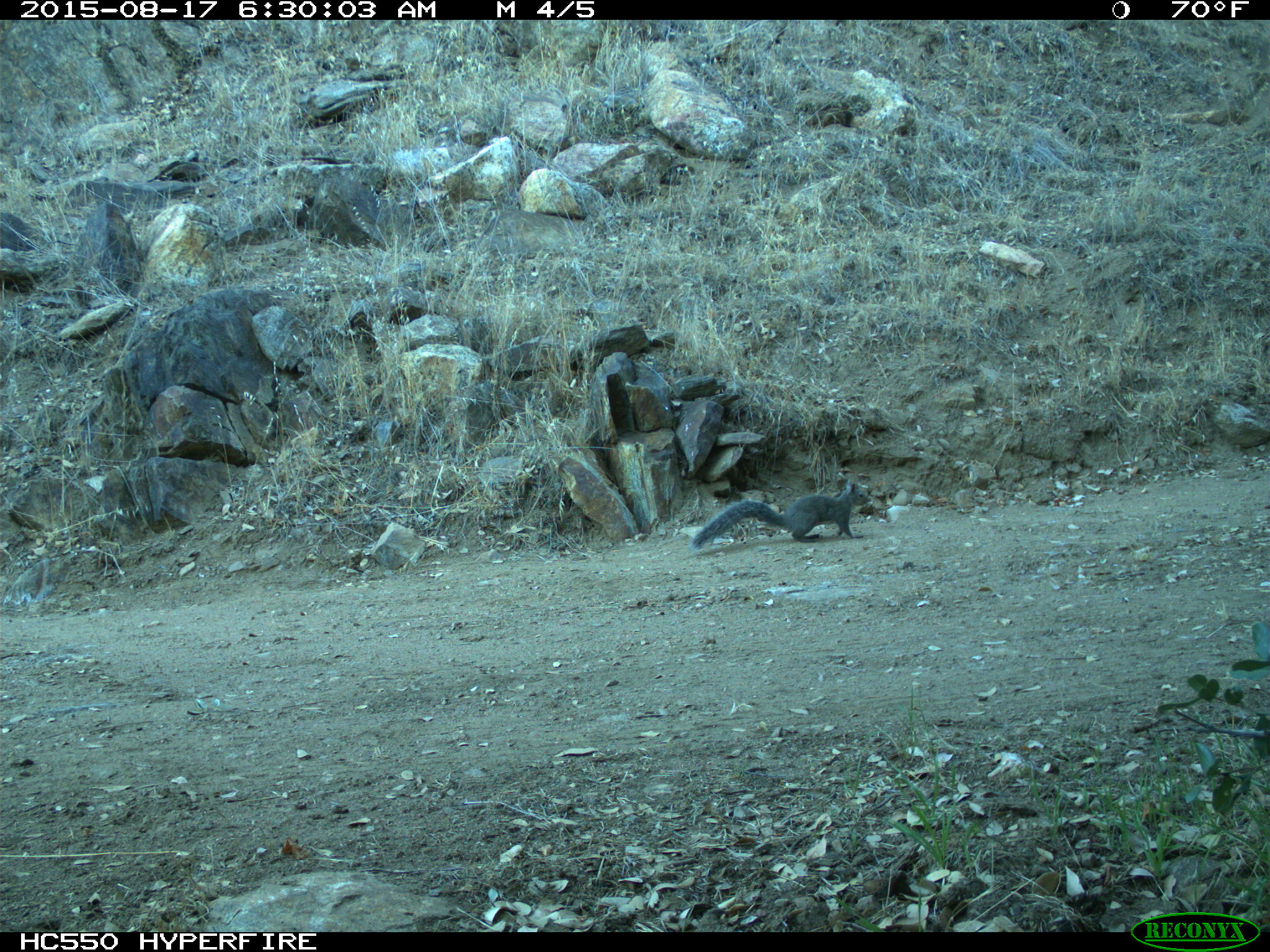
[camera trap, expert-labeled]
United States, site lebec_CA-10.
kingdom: Animalia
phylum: Chordata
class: Mammalia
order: Rodentia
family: Sciuridae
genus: Sciurus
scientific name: Sciurus carolinensis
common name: eastern gray squirrel